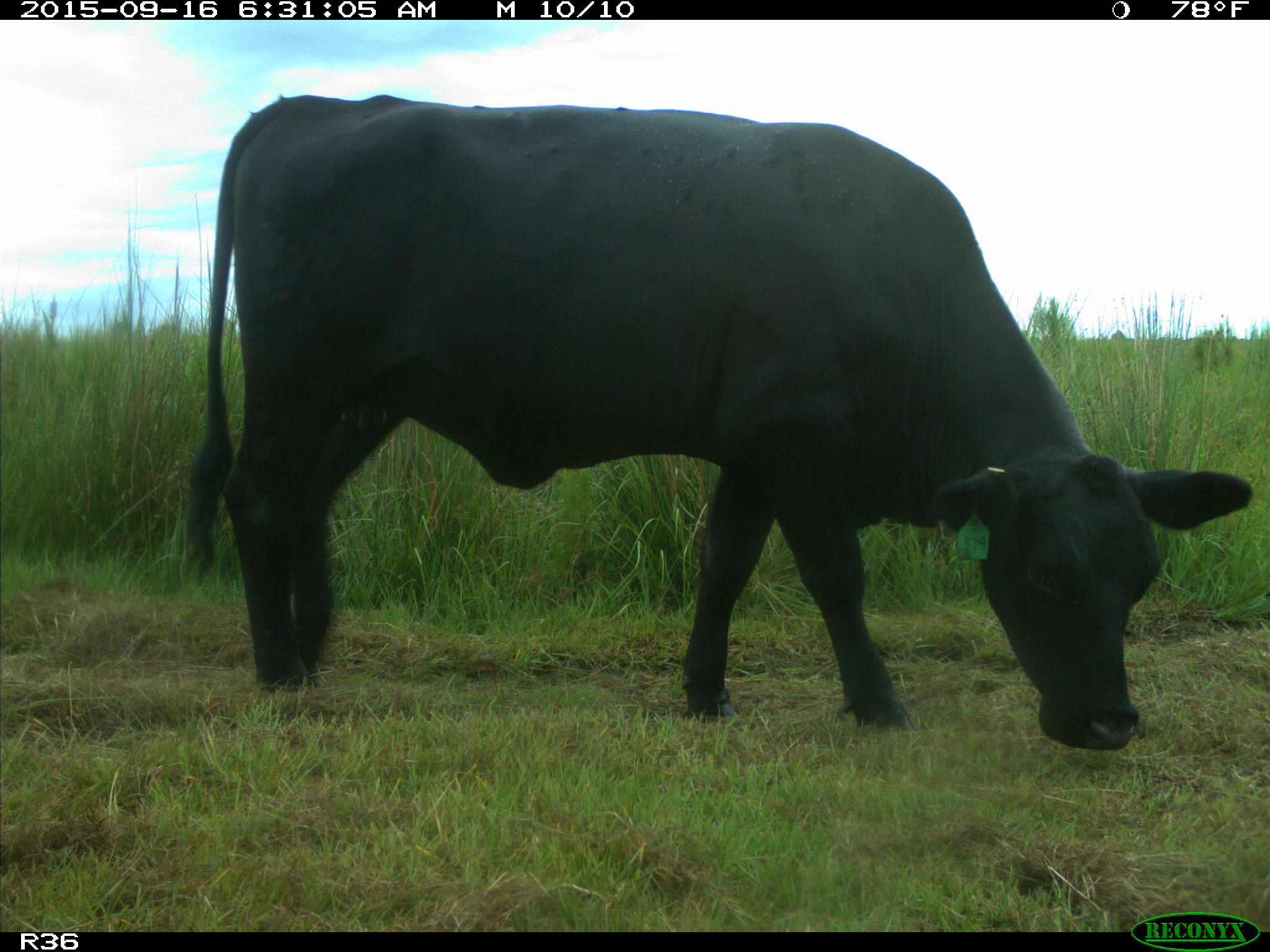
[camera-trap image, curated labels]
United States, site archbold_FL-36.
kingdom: Animalia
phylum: Chordata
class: Mammalia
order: Artiodactyla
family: Bovidae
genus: Bos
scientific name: Bos taurus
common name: domestic cow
Bos taurus (domestic cow).